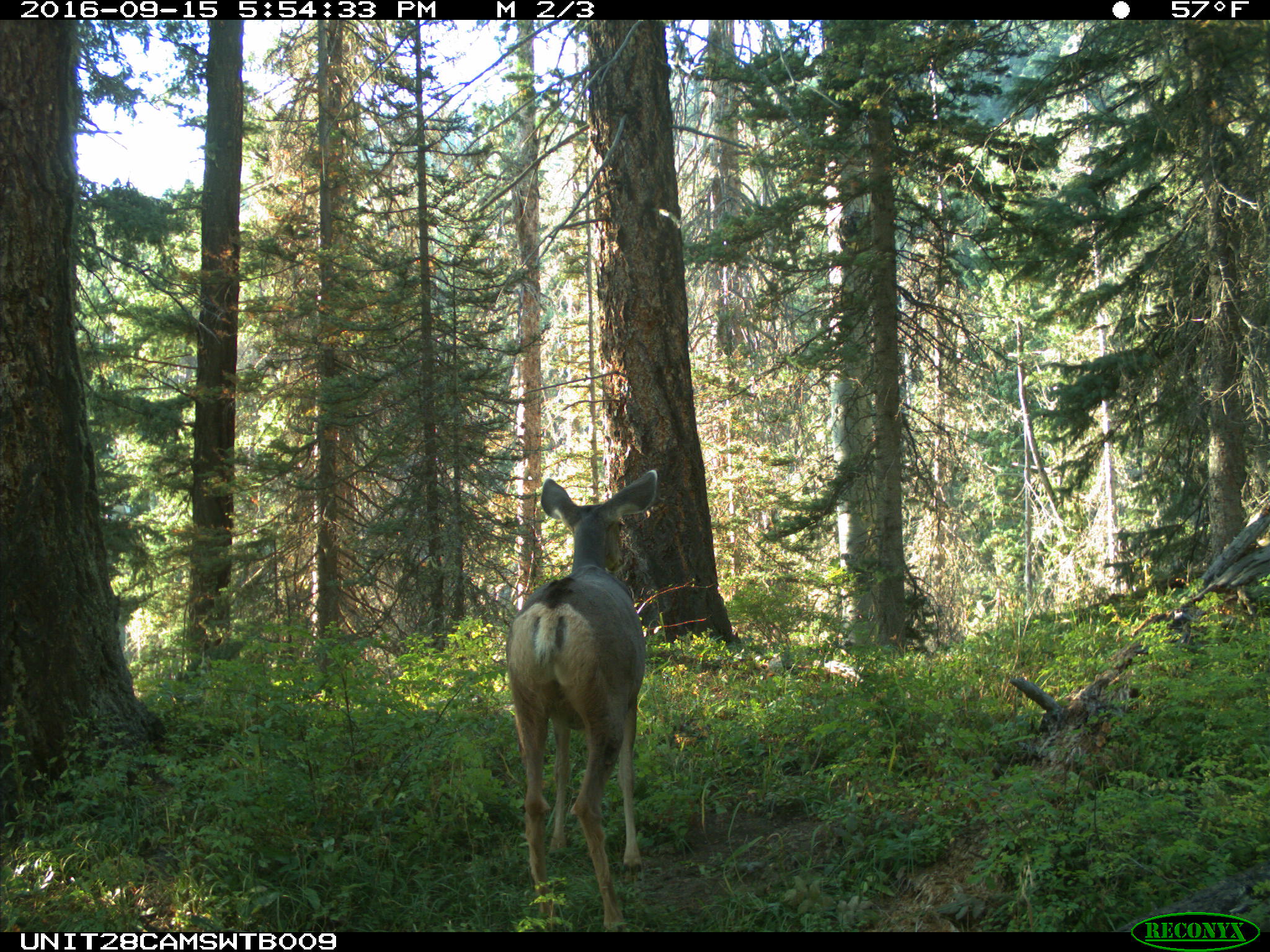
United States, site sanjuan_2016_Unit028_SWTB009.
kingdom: Animalia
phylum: Chordata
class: Mammalia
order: Artiodactyla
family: Cervidae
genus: Odocoileus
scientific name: Odocoileus hemionus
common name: mule deer